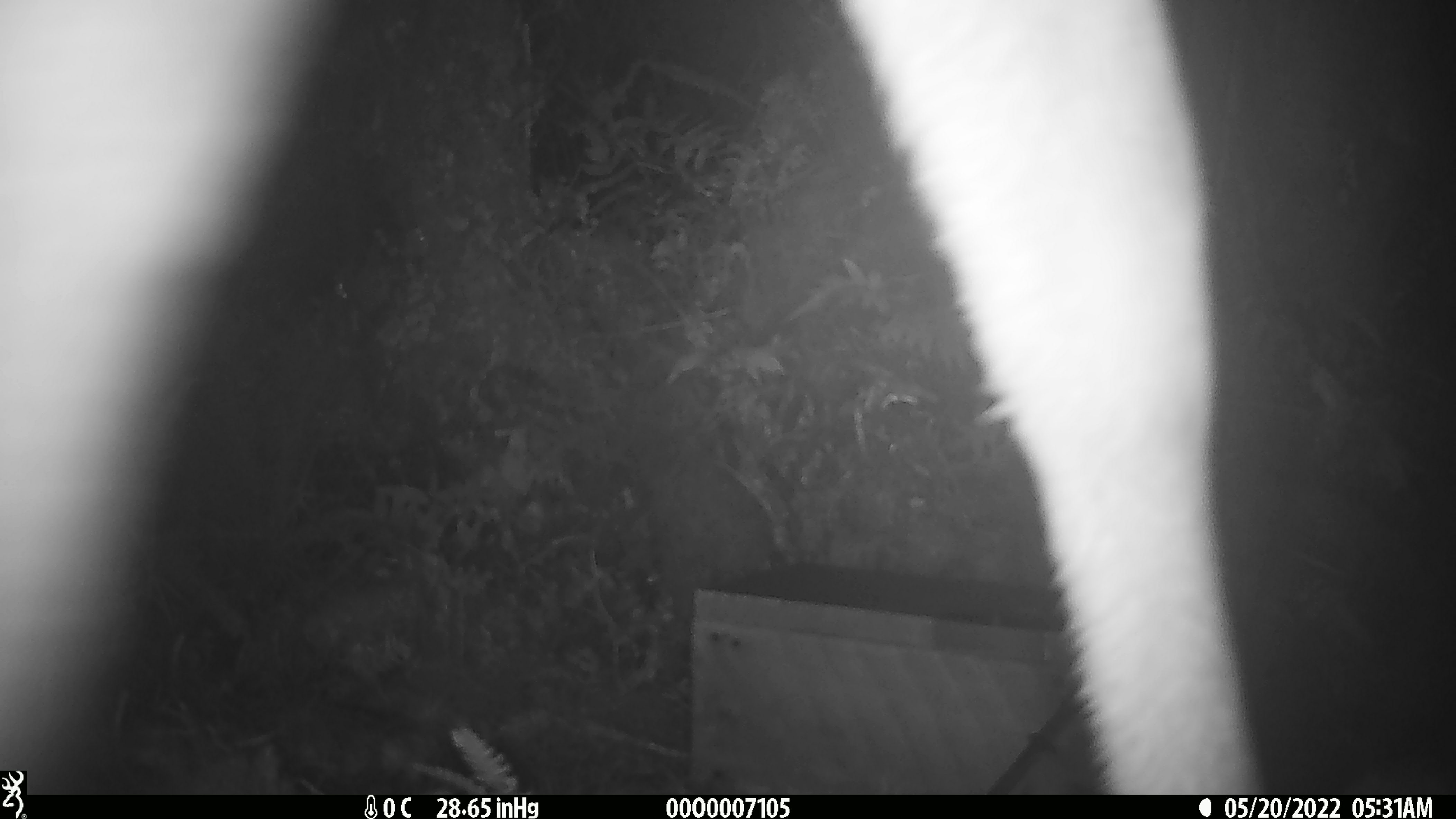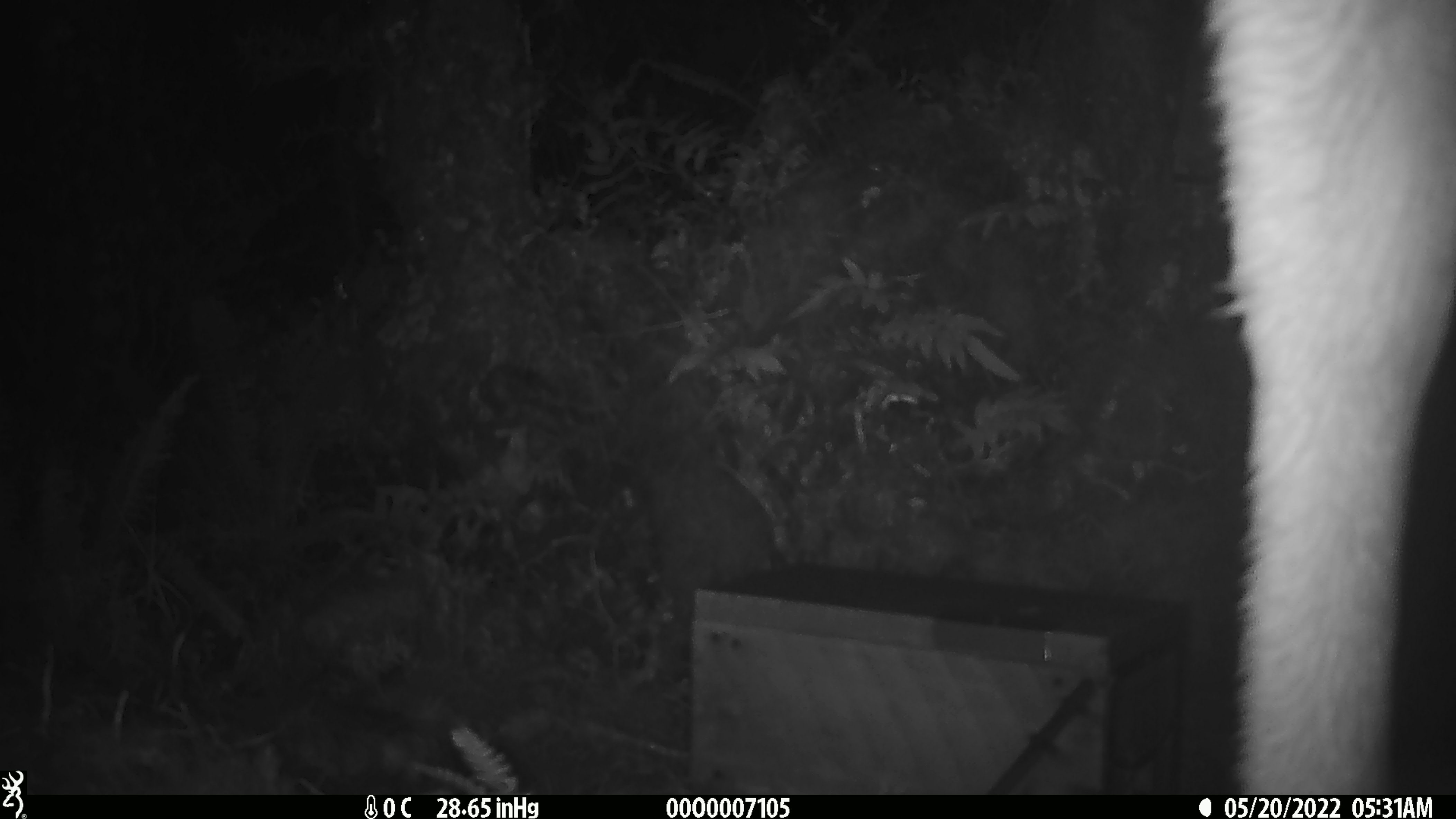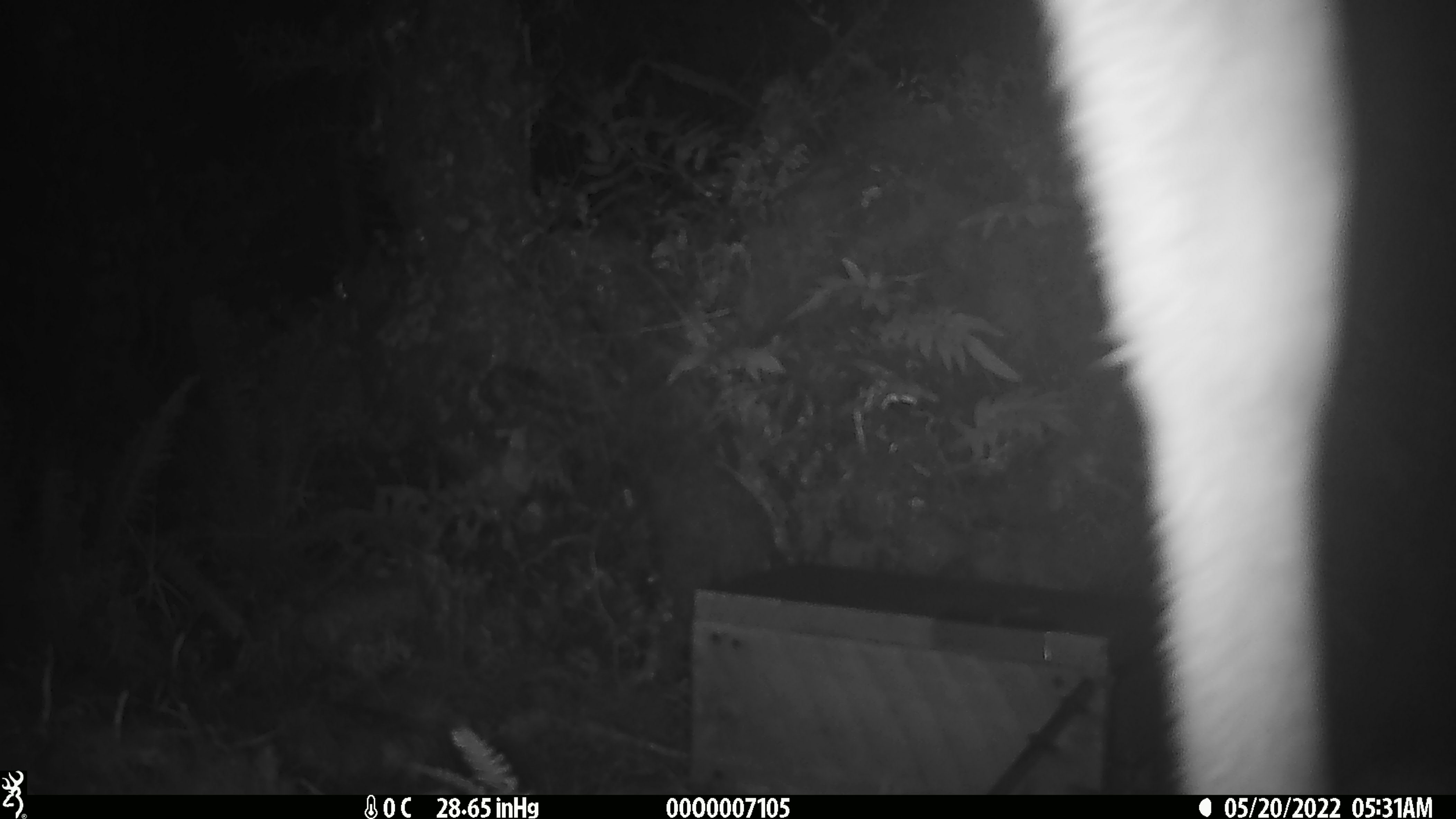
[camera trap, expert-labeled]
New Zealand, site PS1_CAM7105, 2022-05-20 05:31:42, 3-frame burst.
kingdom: Animalia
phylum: Chordata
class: Mammalia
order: Artiodactyla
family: Cervidae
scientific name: Cervidae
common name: deer